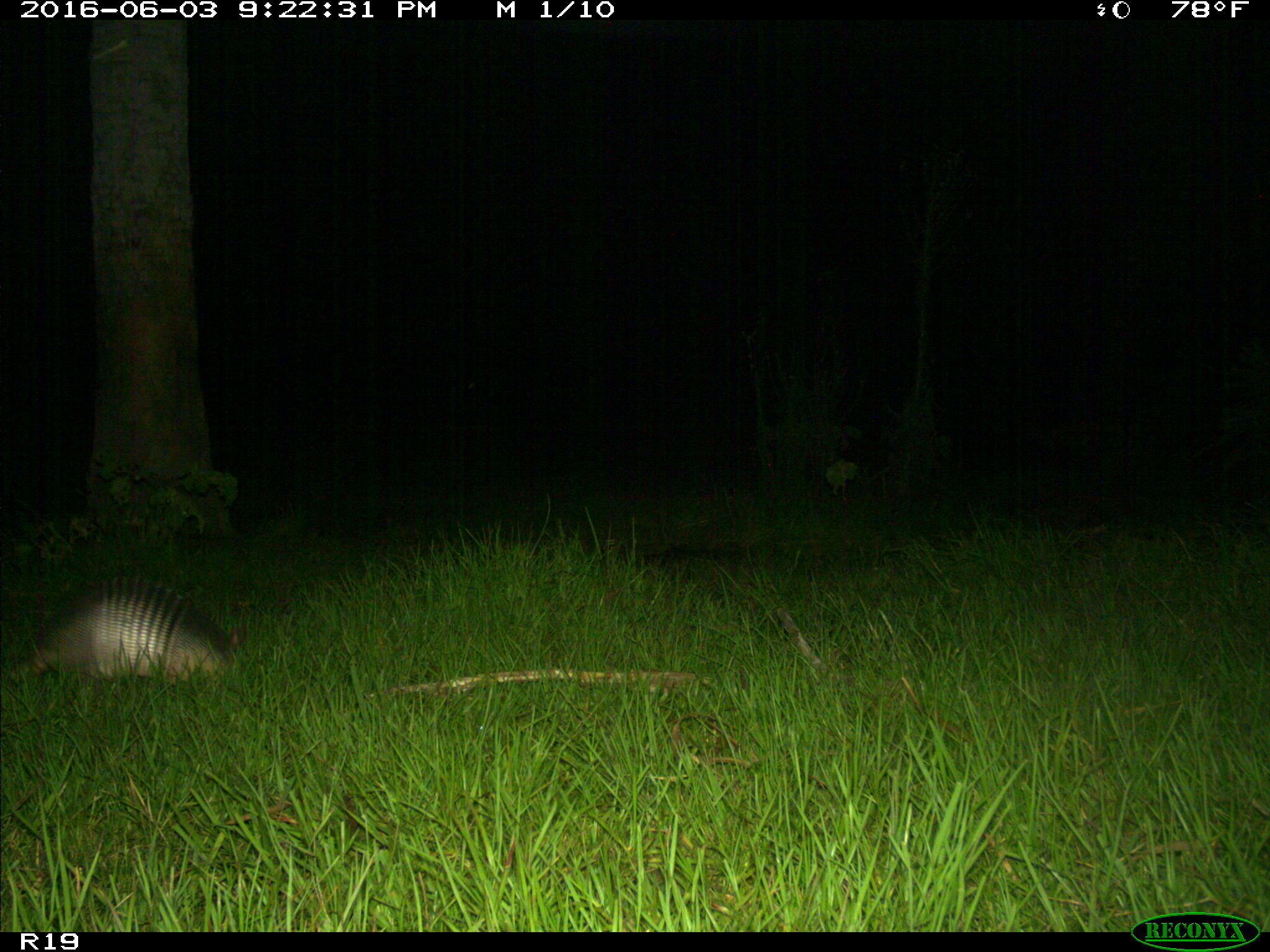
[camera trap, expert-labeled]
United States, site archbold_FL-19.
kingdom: Animalia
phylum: Chordata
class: Mammalia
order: Cingulata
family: Dasypodidae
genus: Dasypus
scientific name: Dasypus novemcinctus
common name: nine-banded armadillo